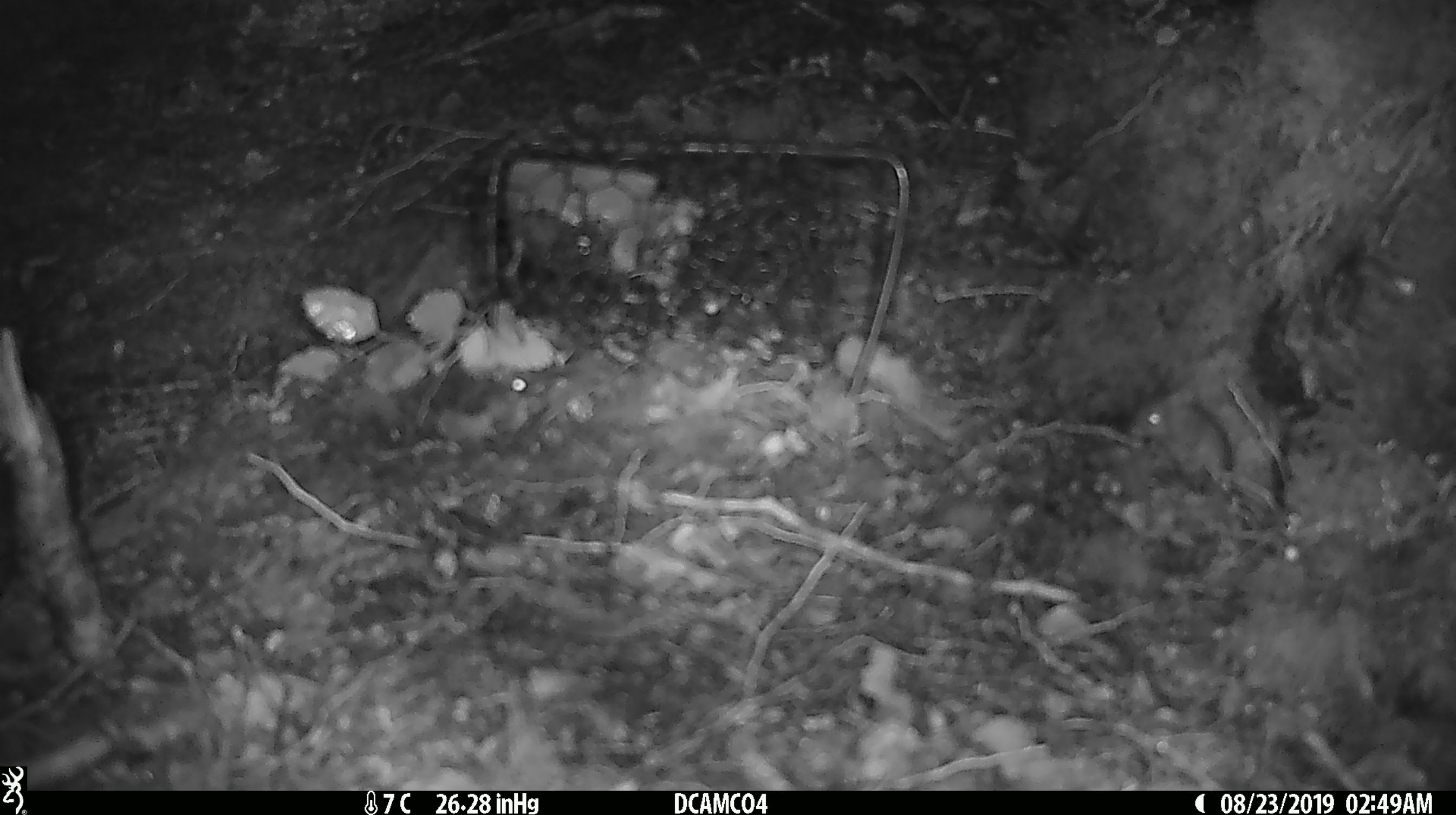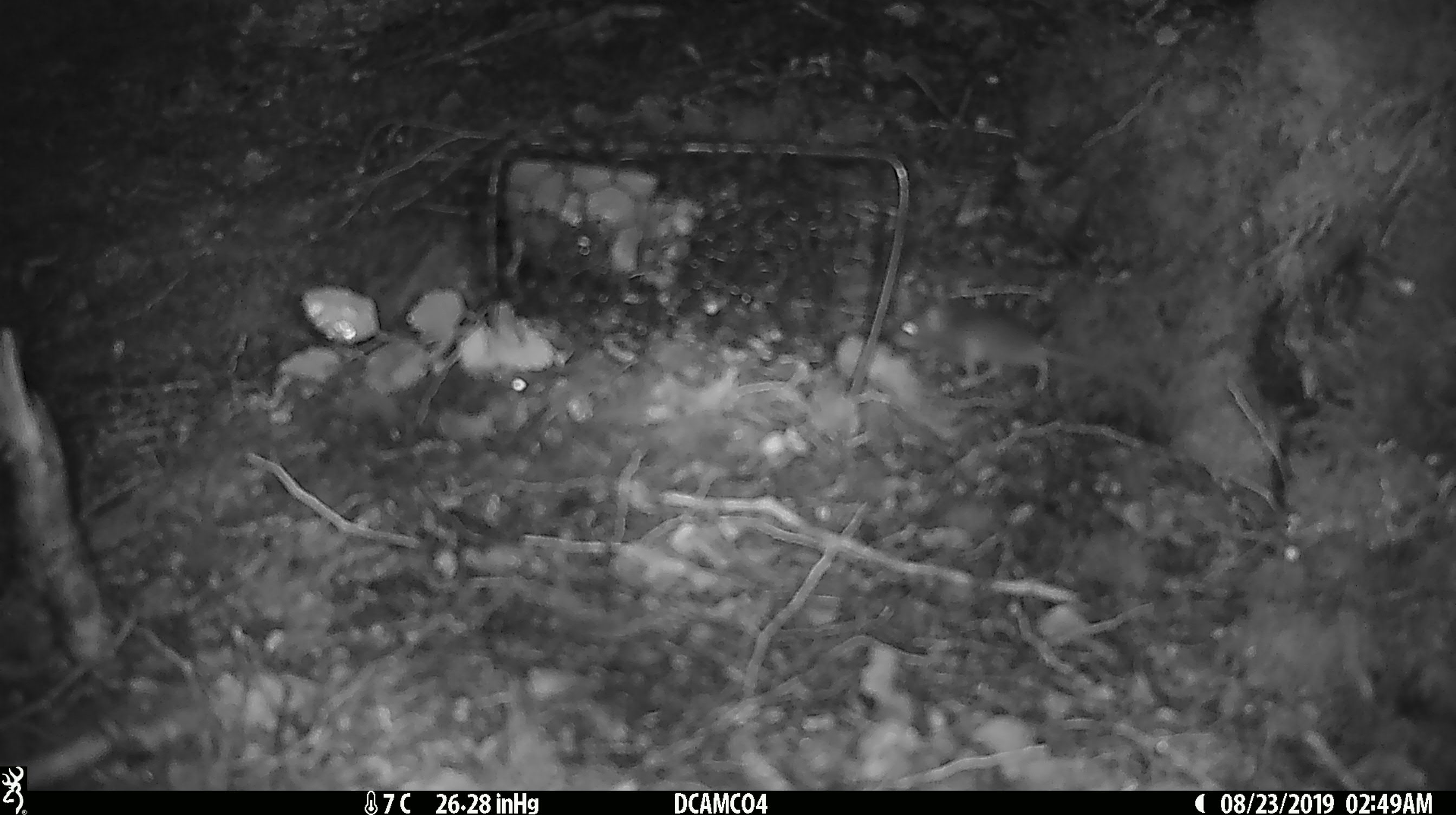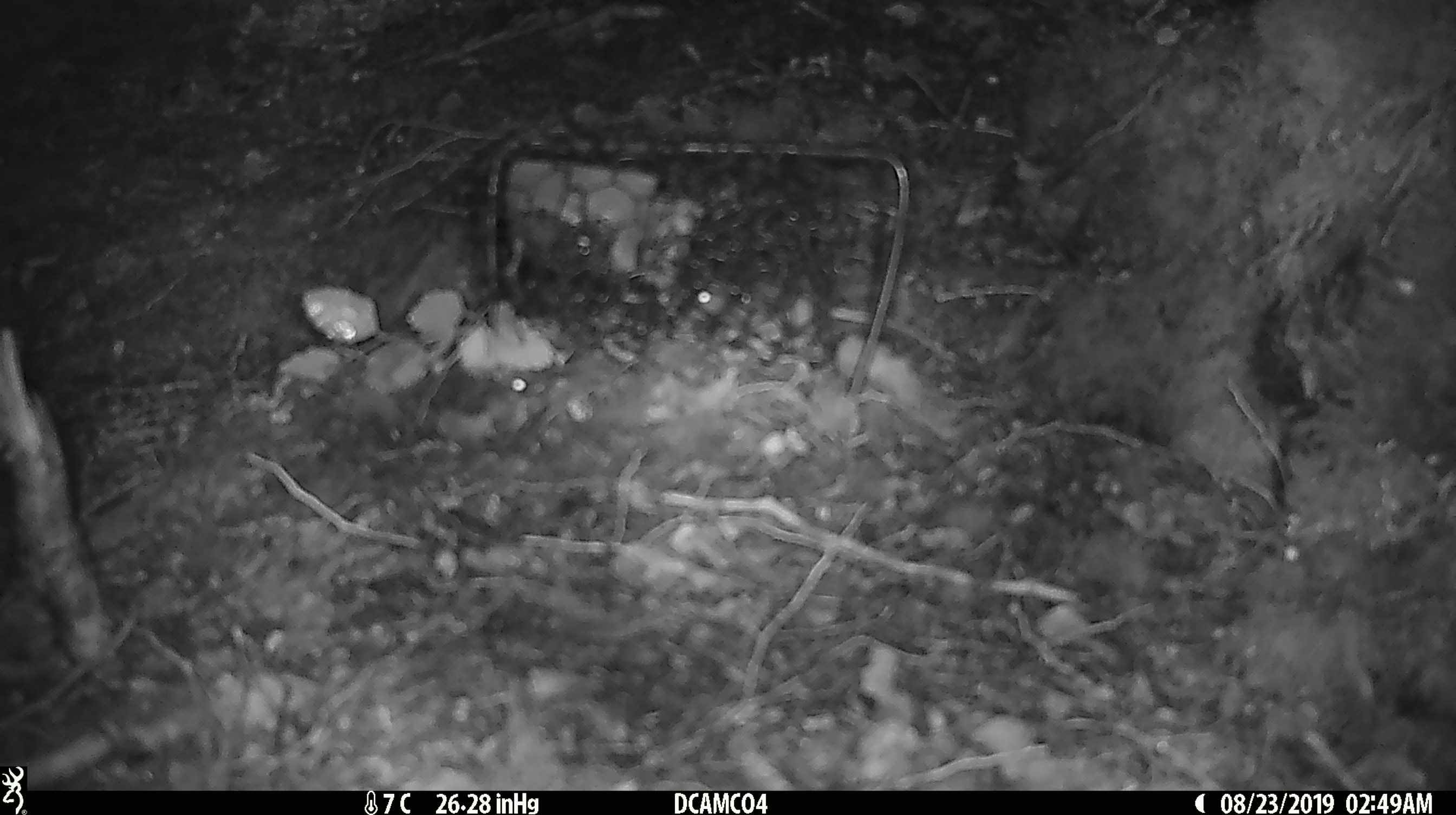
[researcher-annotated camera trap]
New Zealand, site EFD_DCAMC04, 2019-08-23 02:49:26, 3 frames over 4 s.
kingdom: Animalia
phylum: Chordata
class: Mammalia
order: Rodentia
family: Muridae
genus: Mus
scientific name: Mus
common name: mouse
Mouse (Mus).